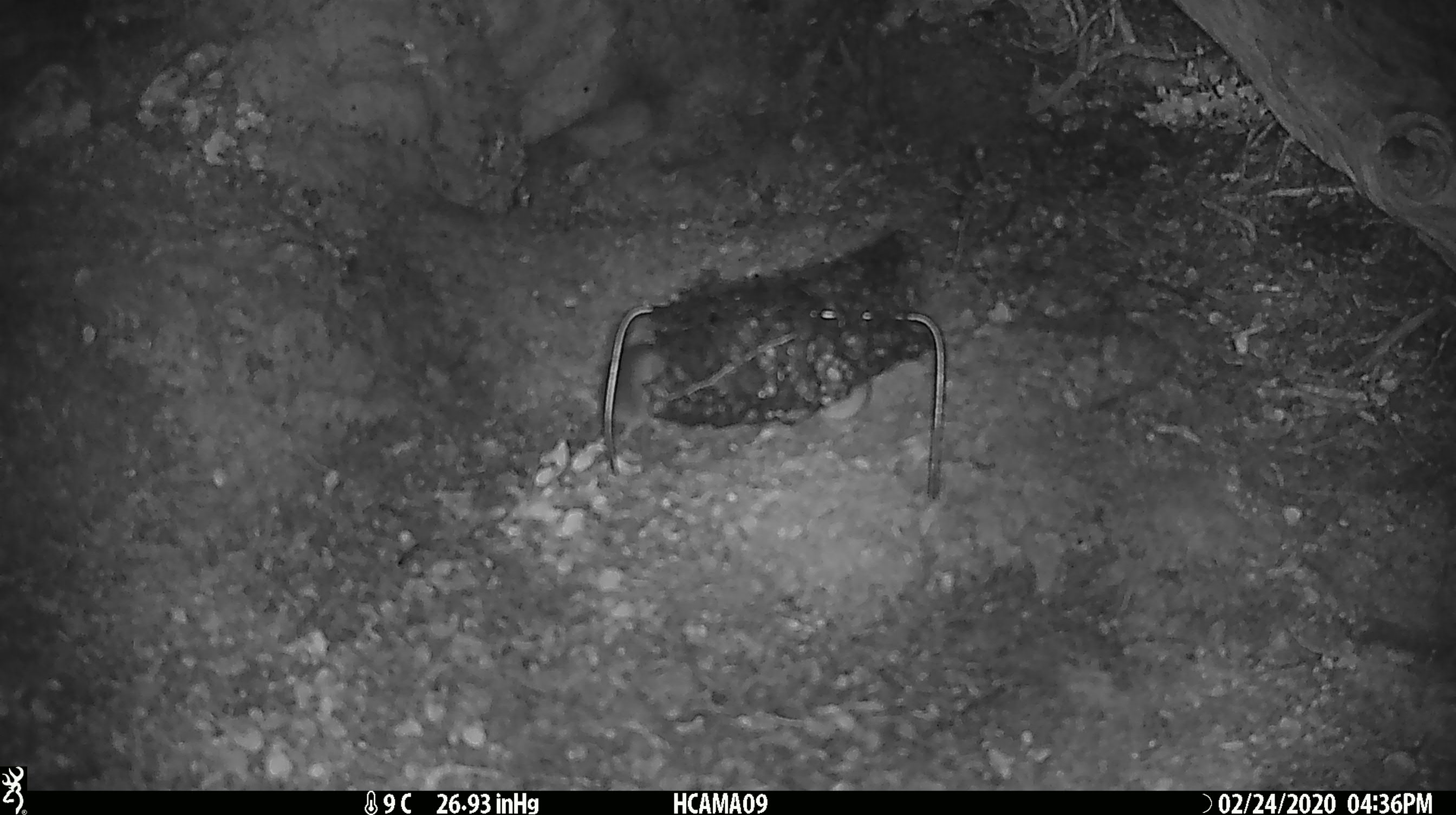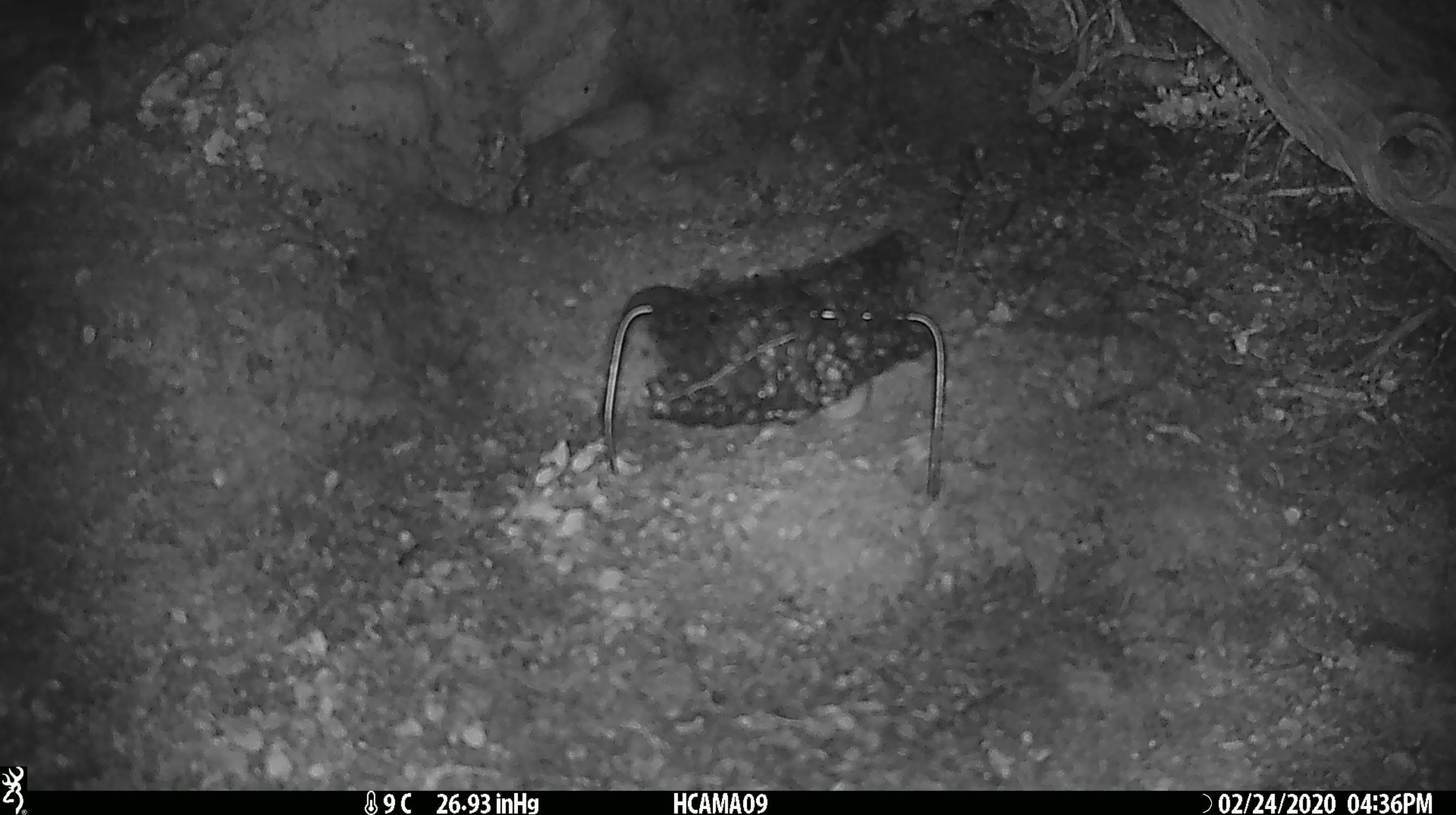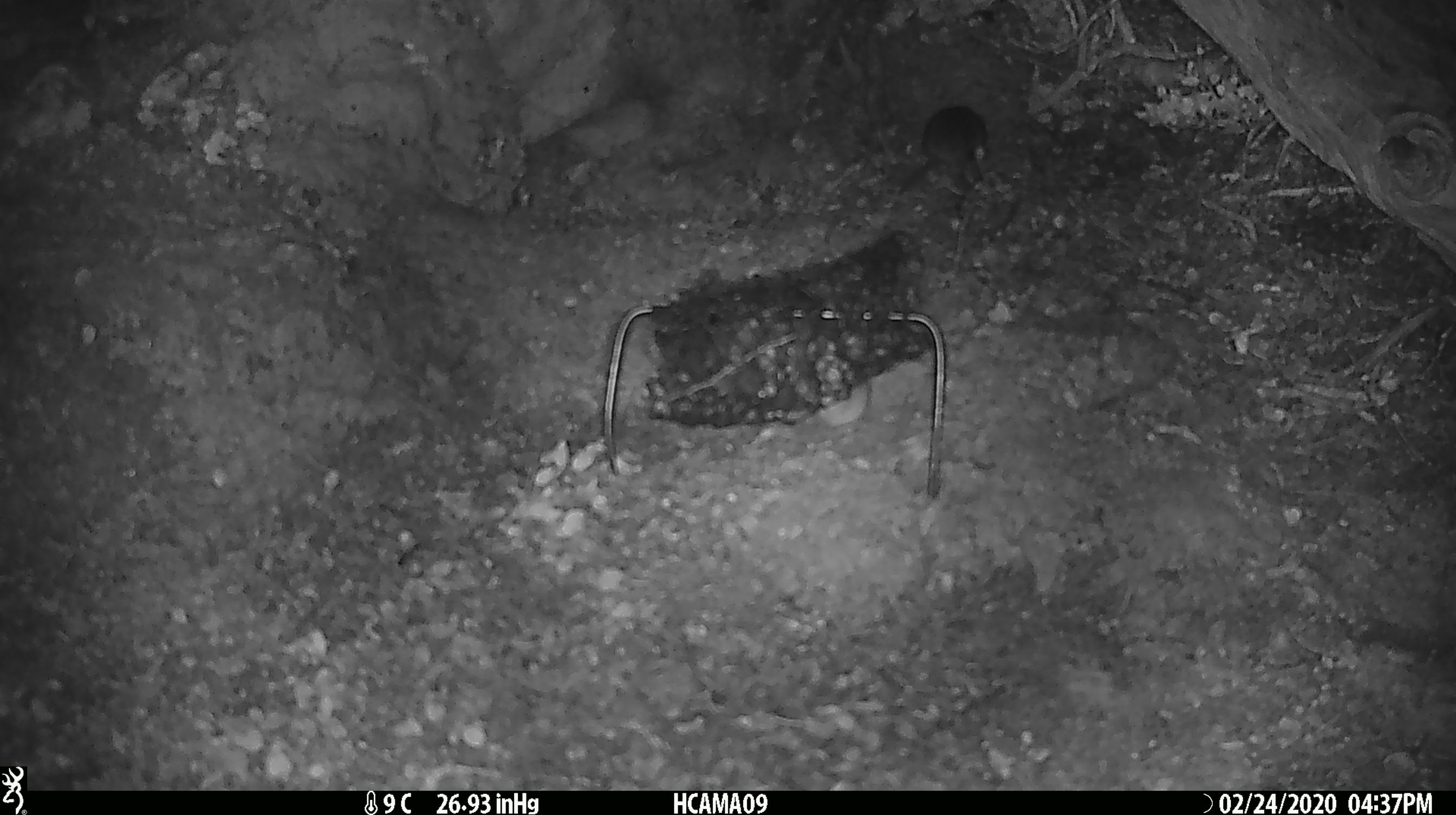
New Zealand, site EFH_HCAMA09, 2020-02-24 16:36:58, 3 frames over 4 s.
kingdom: Animalia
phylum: Chordata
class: Mammalia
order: Rodentia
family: Muridae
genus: Mus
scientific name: Mus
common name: mouse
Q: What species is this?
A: Mouse (Mus).